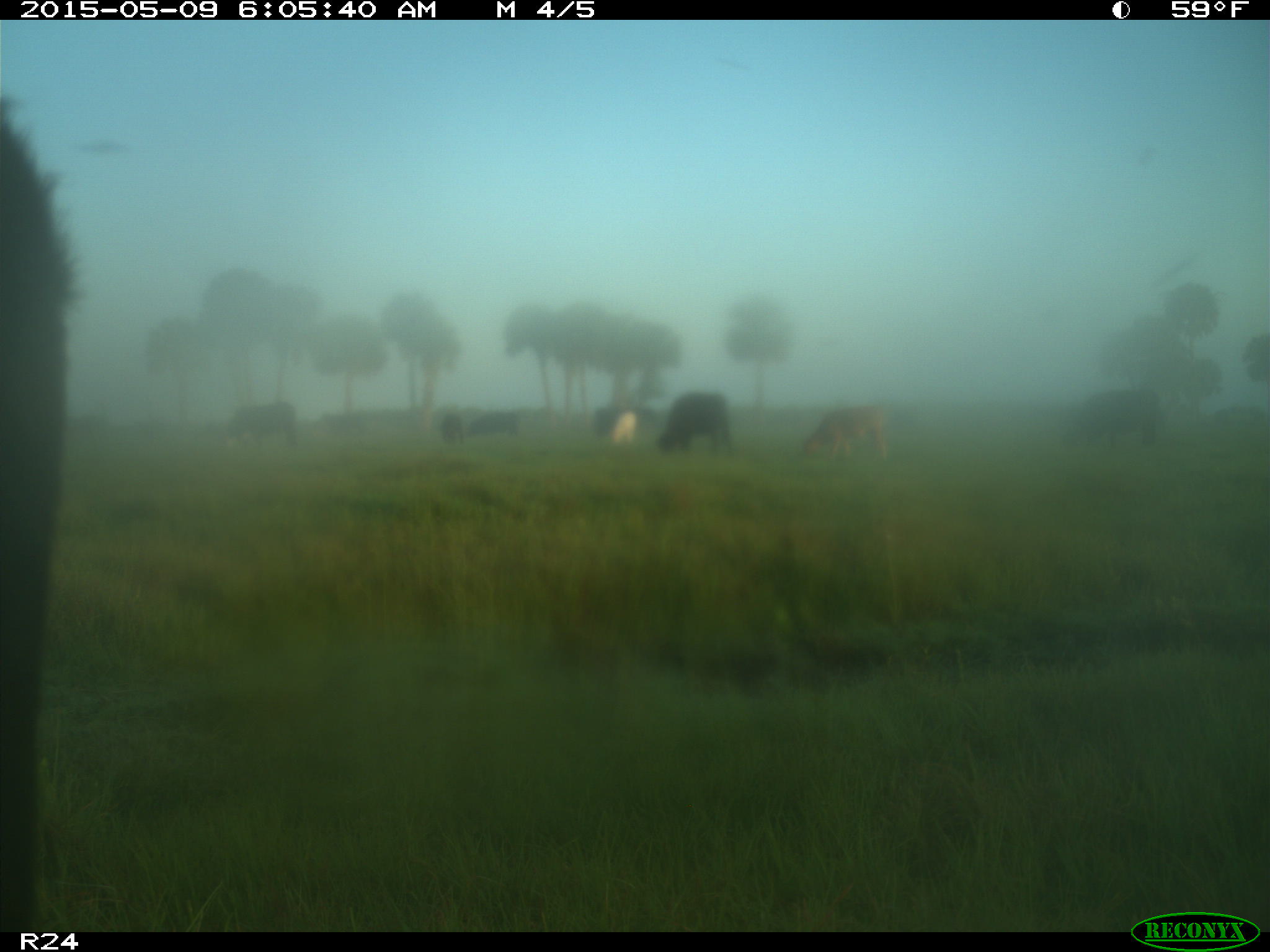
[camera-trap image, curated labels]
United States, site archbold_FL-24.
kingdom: Animalia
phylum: Chordata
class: Mammalia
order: Artiodactyla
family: Bovidae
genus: Bos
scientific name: Bos taurus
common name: domestic cow